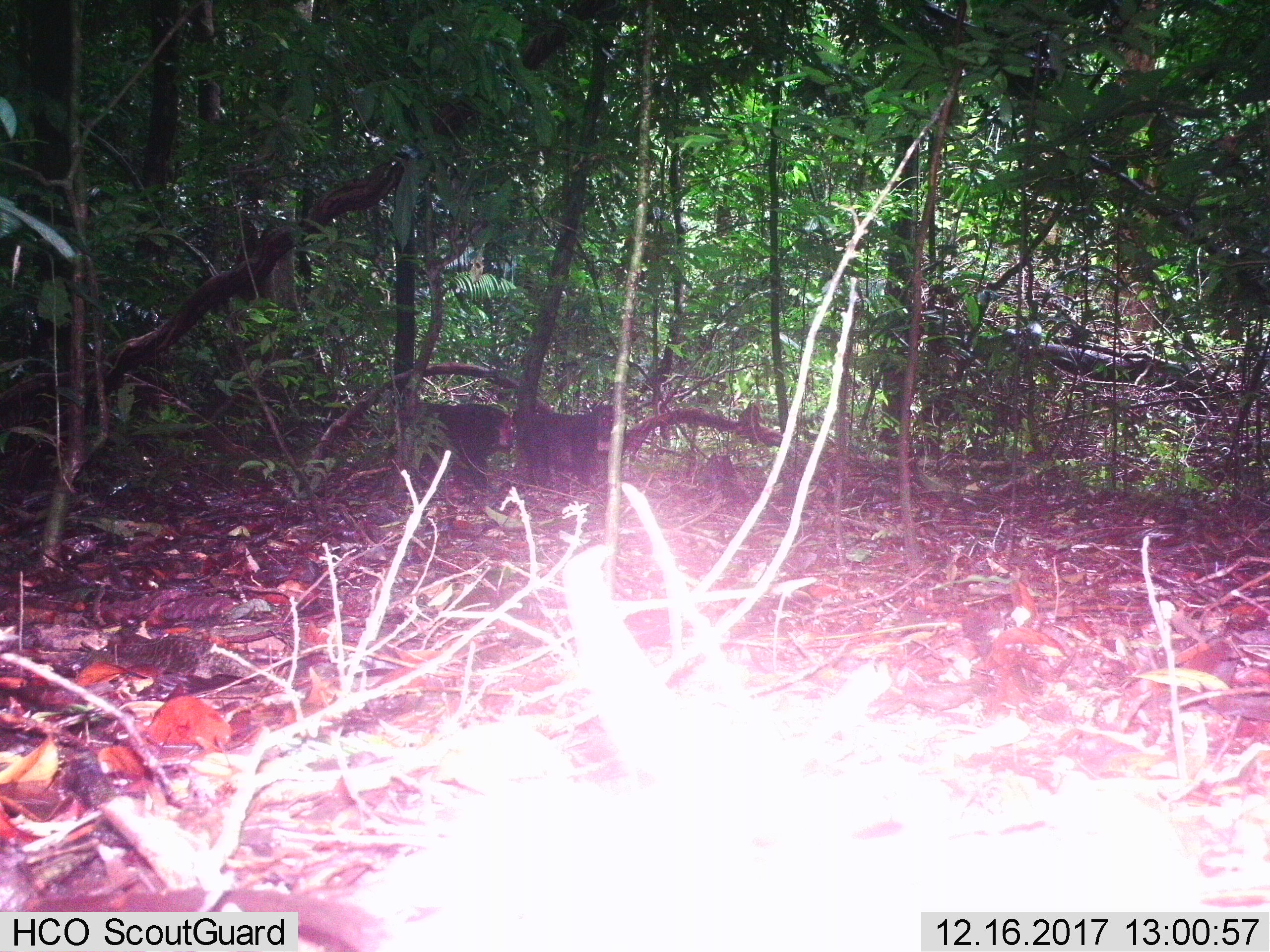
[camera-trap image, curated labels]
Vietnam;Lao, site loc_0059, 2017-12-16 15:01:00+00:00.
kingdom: Animalia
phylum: Chordata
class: Mammalia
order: Primates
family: Cercopithecidae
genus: Macaca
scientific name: Macaca arctoides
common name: stump-tailed macaque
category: stump tailed macaque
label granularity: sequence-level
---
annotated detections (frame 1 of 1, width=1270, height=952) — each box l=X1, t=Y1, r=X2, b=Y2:
stump tailed macaque: l=387, t=402, r=516, b=489; l=516, t=404, r=613, b=484